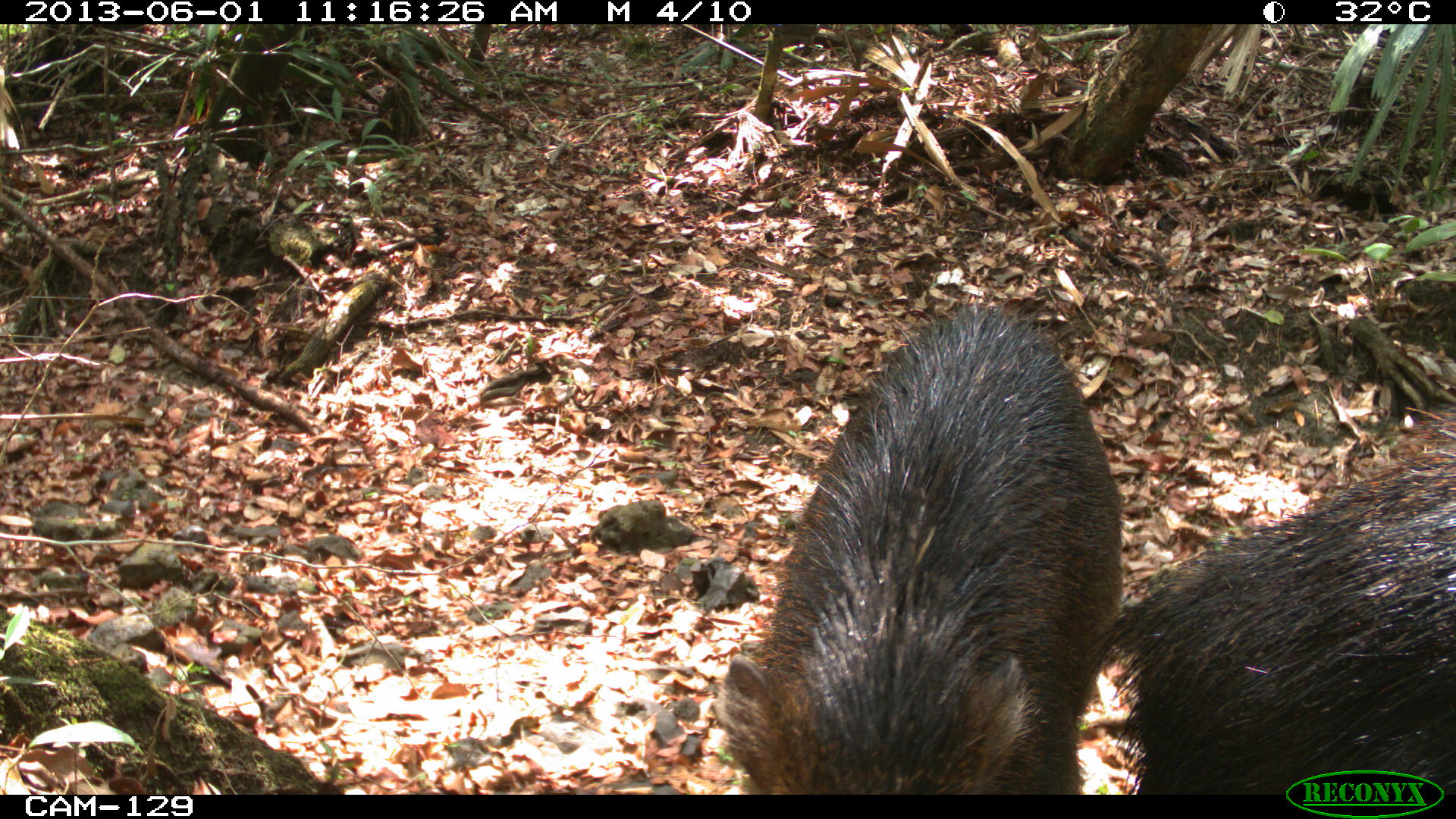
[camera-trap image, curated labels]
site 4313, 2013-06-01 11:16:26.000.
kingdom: Animalia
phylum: Chordata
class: Mammalia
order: Artiodactyla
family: Tayassuidae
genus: Tayassu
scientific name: Tayassu pecari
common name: white-lipped peccary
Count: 6.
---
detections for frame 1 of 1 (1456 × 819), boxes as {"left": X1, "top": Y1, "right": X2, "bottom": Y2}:
tayassu pecari: {"left": 716, "top": 284, "right": 1123, "bottom": 794}; {"left": 1091, "top": 406, "right": 1456, "bottom": 796}